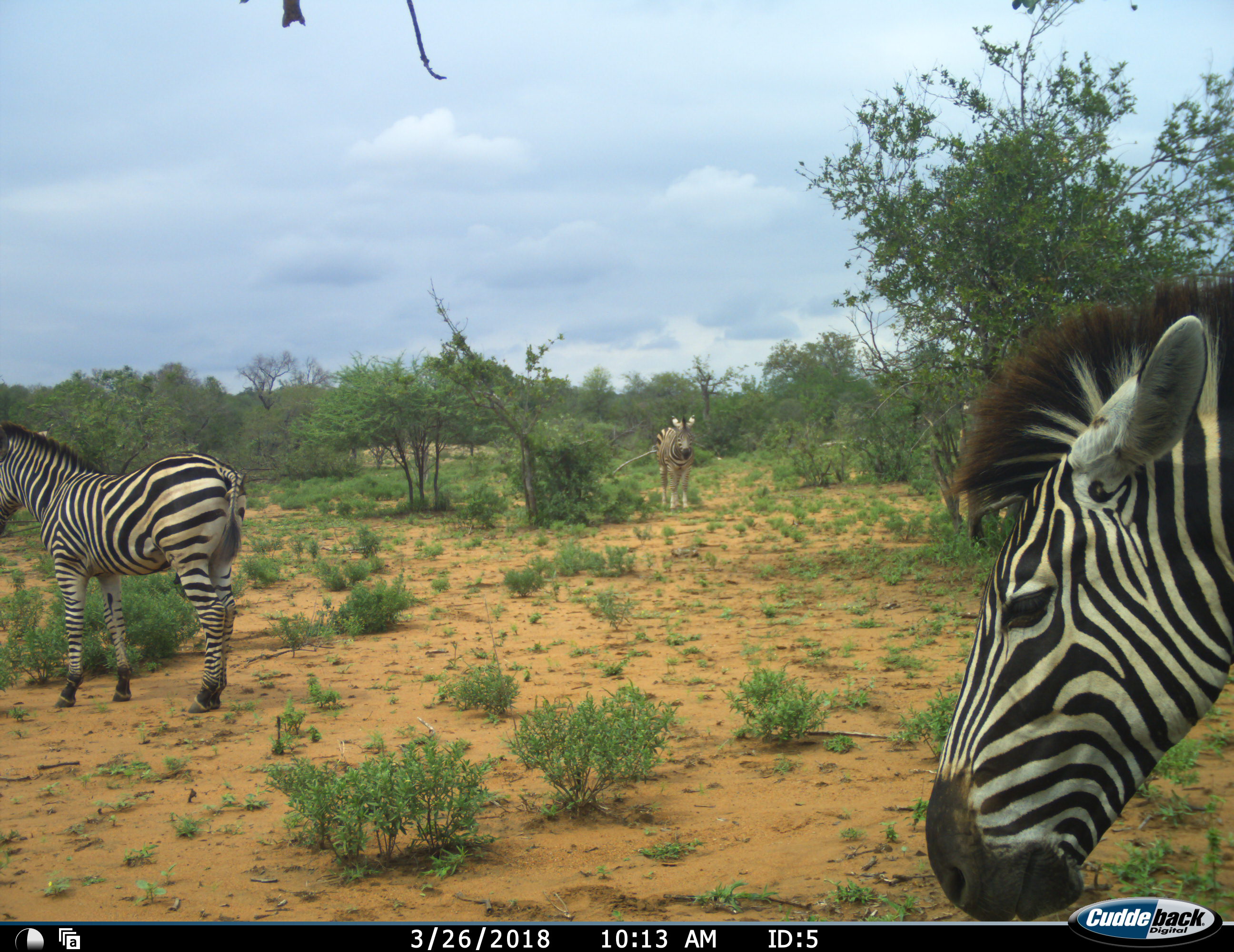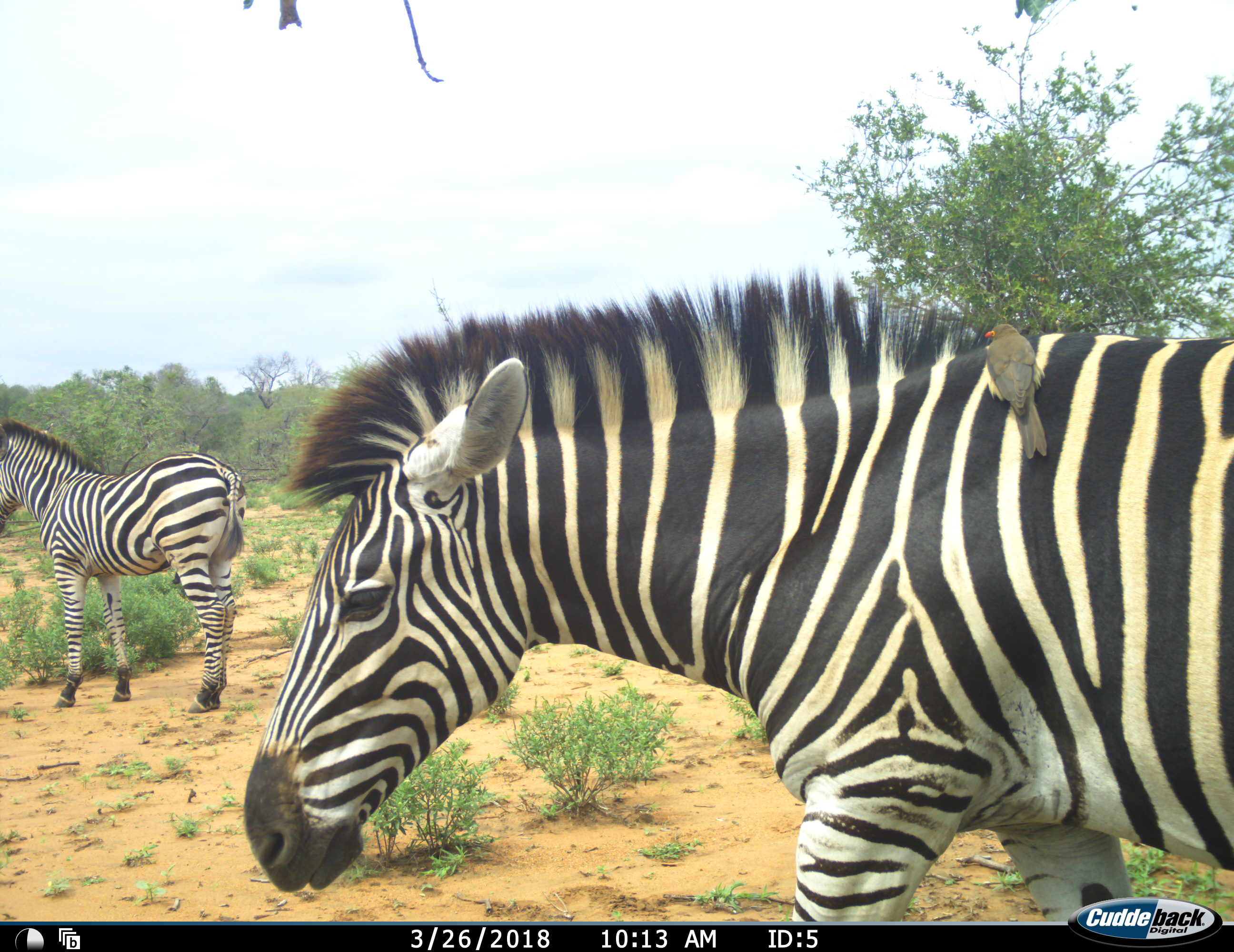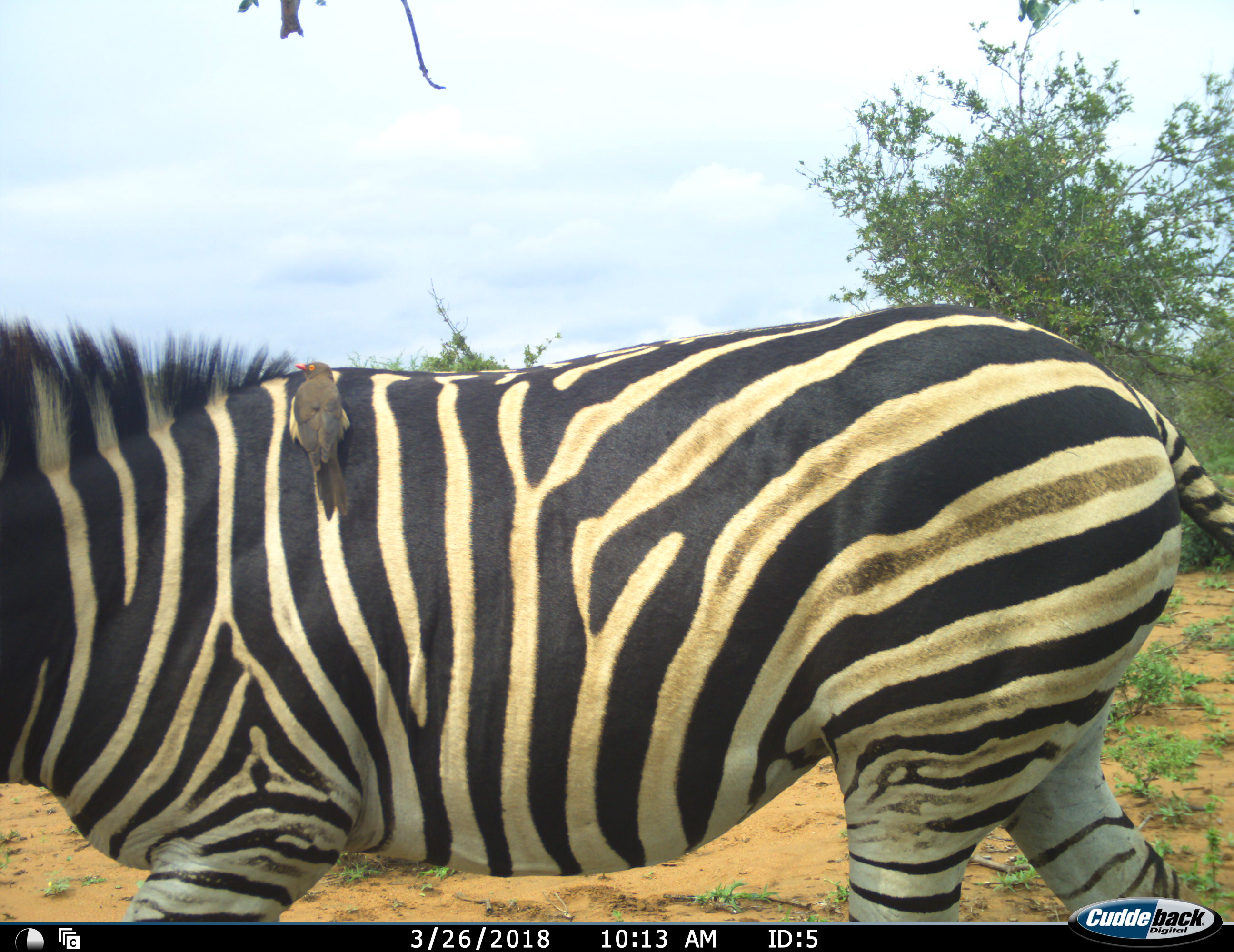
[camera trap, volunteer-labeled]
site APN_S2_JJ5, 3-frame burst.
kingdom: Animalia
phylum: Chordata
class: Mammalia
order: Perissodactyla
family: Equidae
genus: Equus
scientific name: Equus quagga burchellii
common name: burchell's zebra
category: zebraburchells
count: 3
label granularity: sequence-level